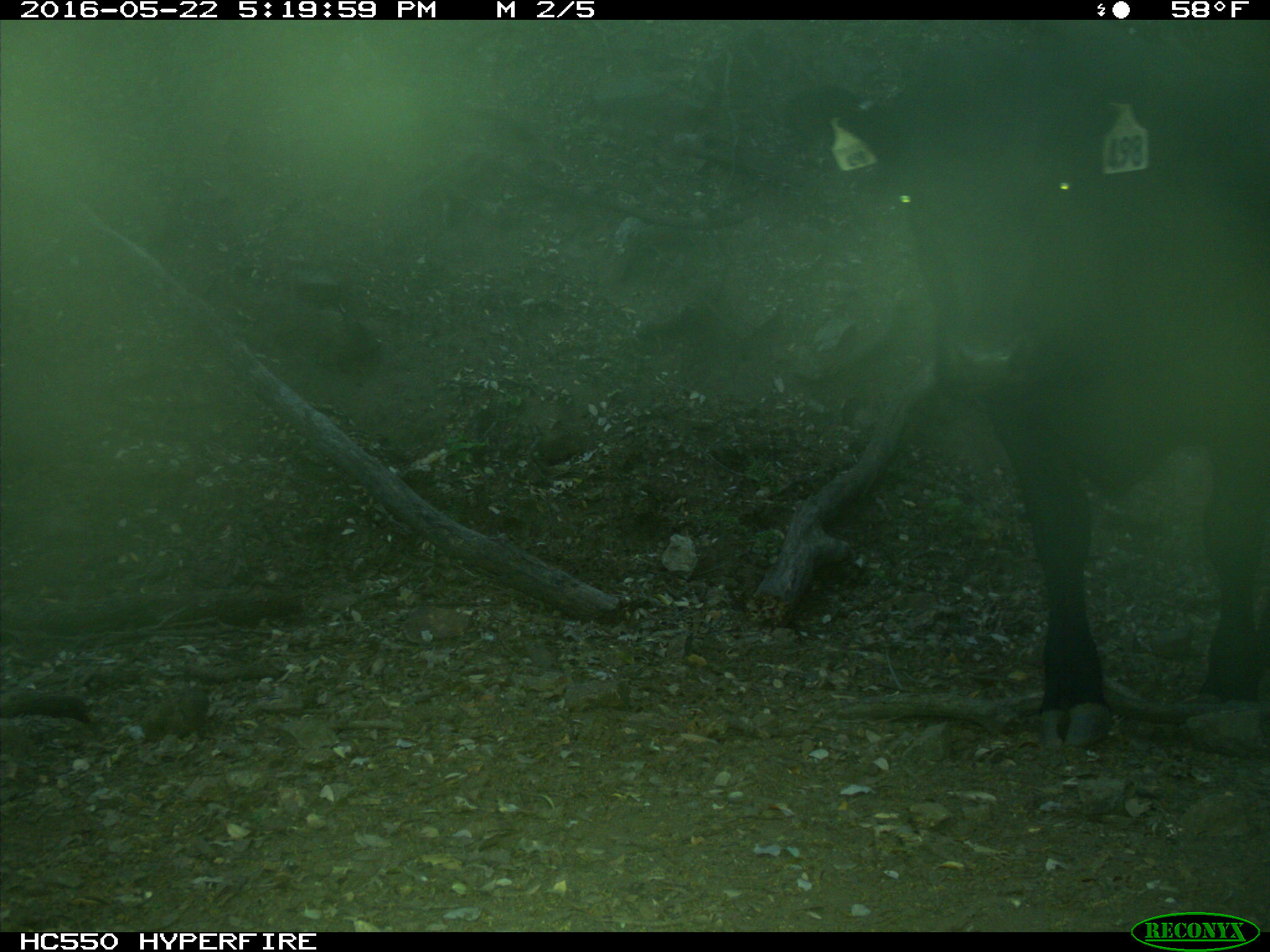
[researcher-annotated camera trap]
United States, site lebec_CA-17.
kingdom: Animalia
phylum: Chordata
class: Mammalia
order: Artiodactyla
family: Bovidae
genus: Bos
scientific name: Bos taurus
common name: domestic cow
Bos taurus (domestic cow).